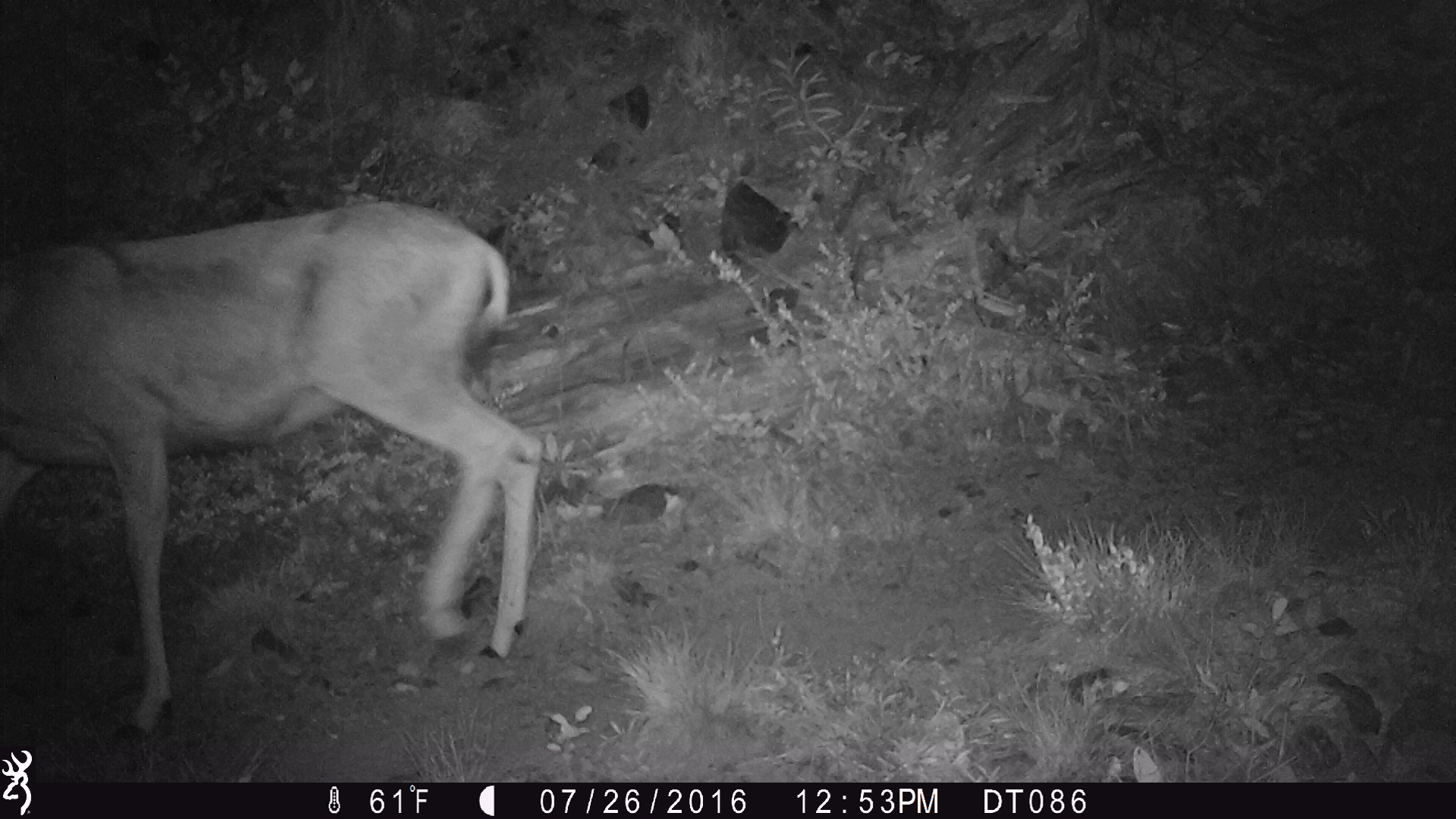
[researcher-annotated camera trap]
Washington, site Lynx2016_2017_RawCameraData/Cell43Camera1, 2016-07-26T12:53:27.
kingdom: Animalia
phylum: Chordata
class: Mammalia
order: Artiodactyla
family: Cervidae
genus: Odocoileus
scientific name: Odocoileus hemionus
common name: mule deer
Odocoileus hemionus (mule deer). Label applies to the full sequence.